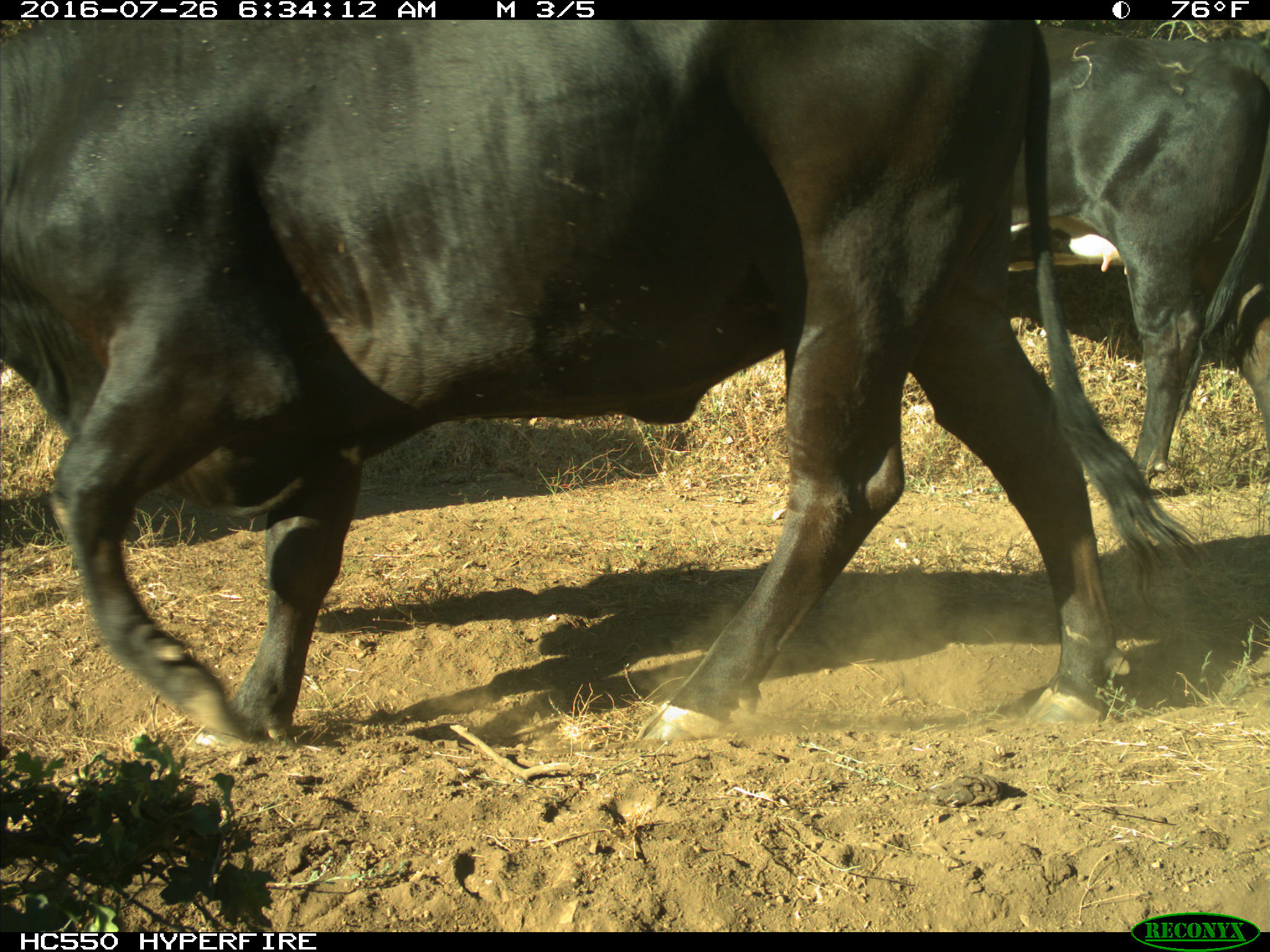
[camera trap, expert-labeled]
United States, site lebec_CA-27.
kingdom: Animalia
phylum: Chordata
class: Mammalia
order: Artiodactyla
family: Bovidae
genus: Bos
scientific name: Bos taurus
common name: domestic cow